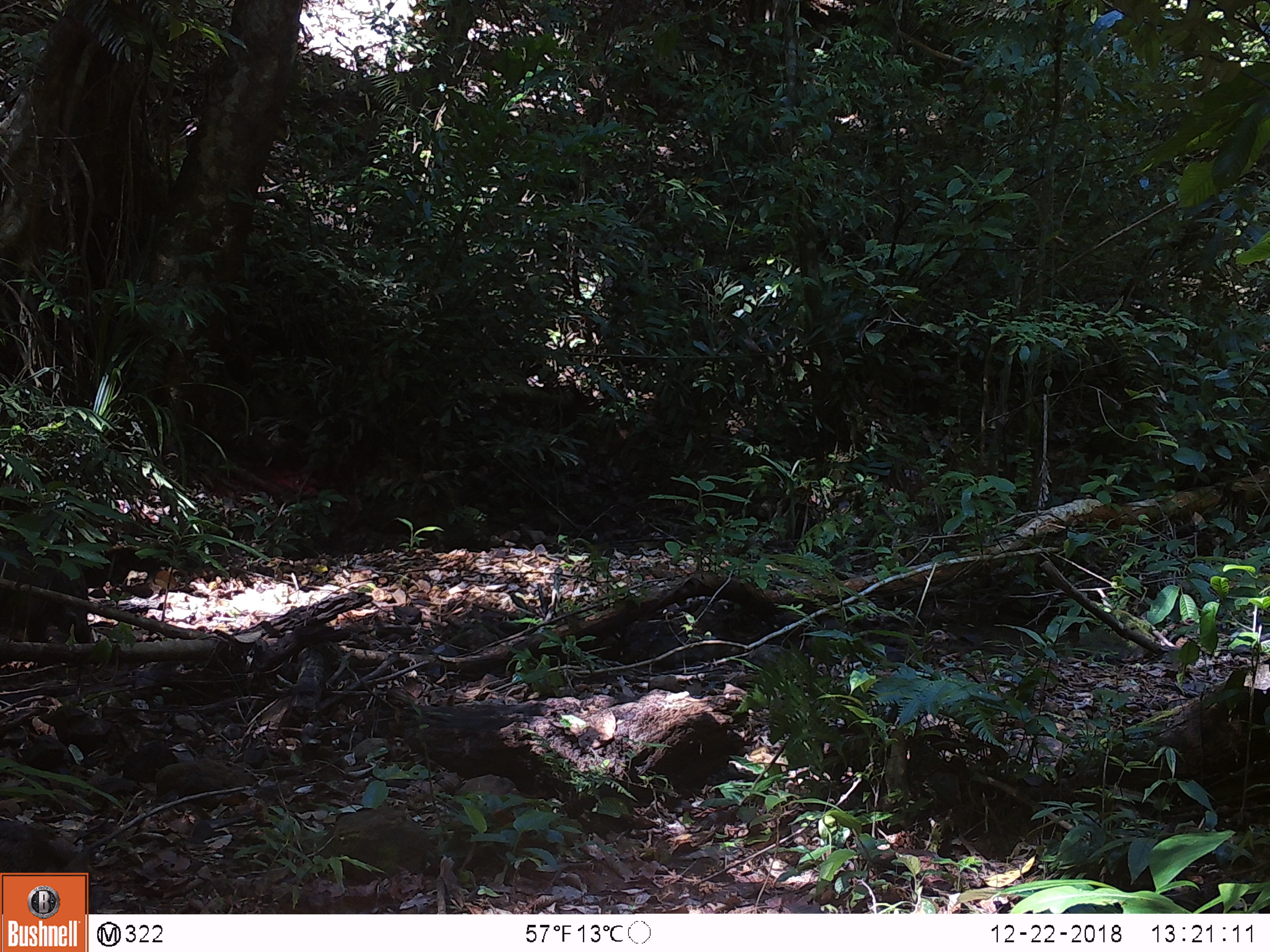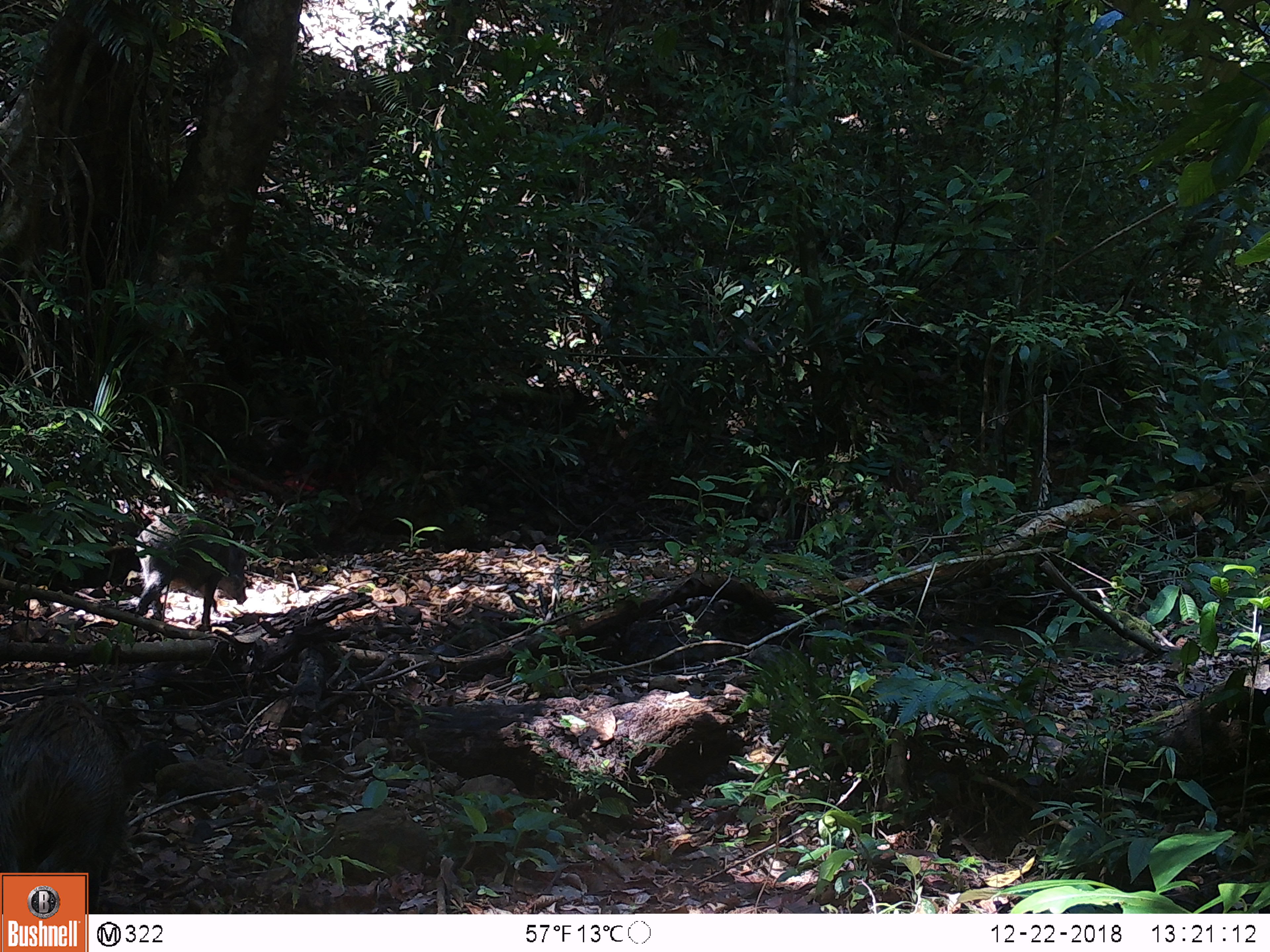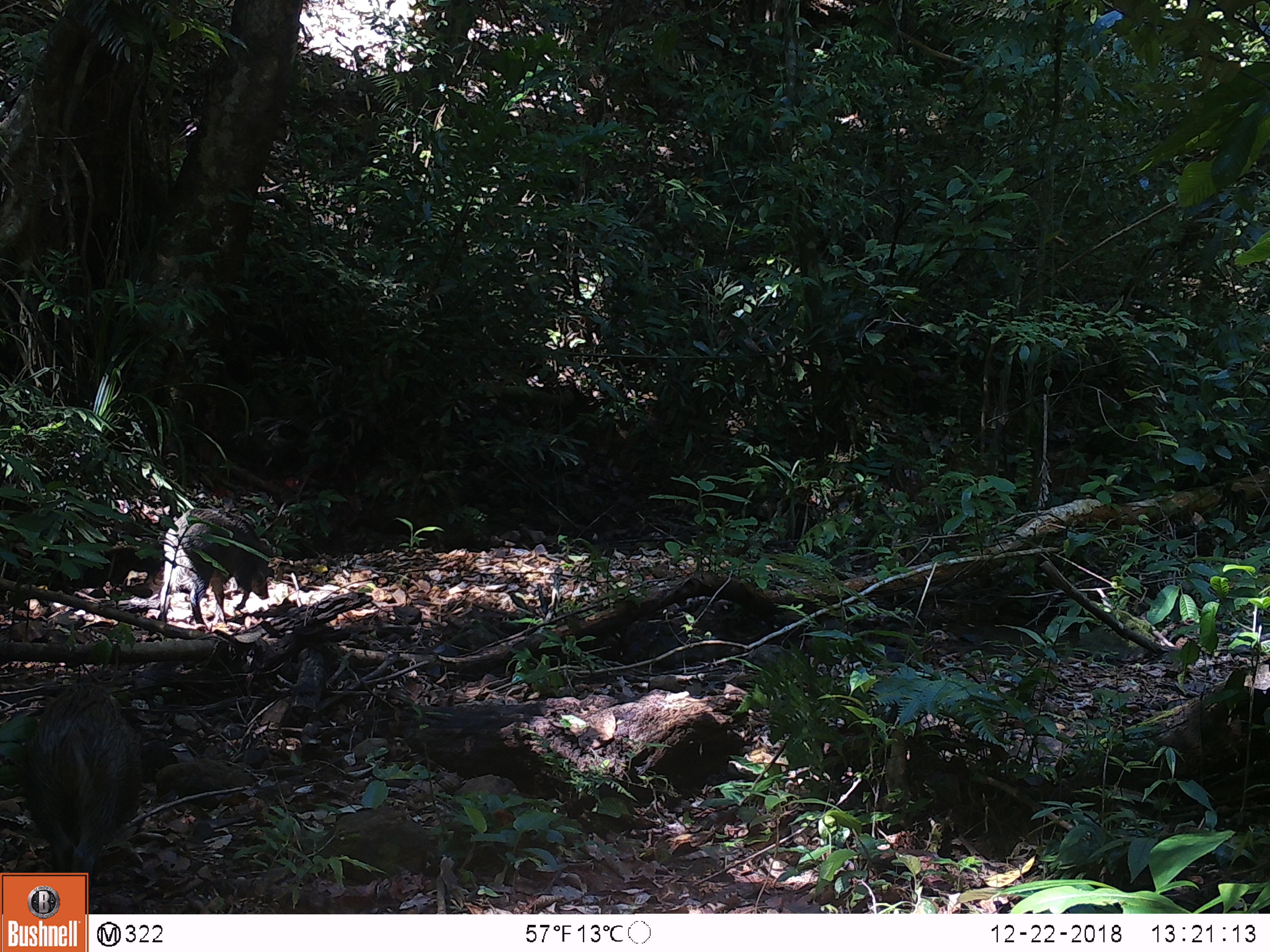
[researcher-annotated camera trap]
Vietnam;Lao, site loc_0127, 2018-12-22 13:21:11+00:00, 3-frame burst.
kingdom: Animalia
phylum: Chordata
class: Mammalia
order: Artiodactyla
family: Suidae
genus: Sus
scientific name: Sus scrofa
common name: eurasian wild pig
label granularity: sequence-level